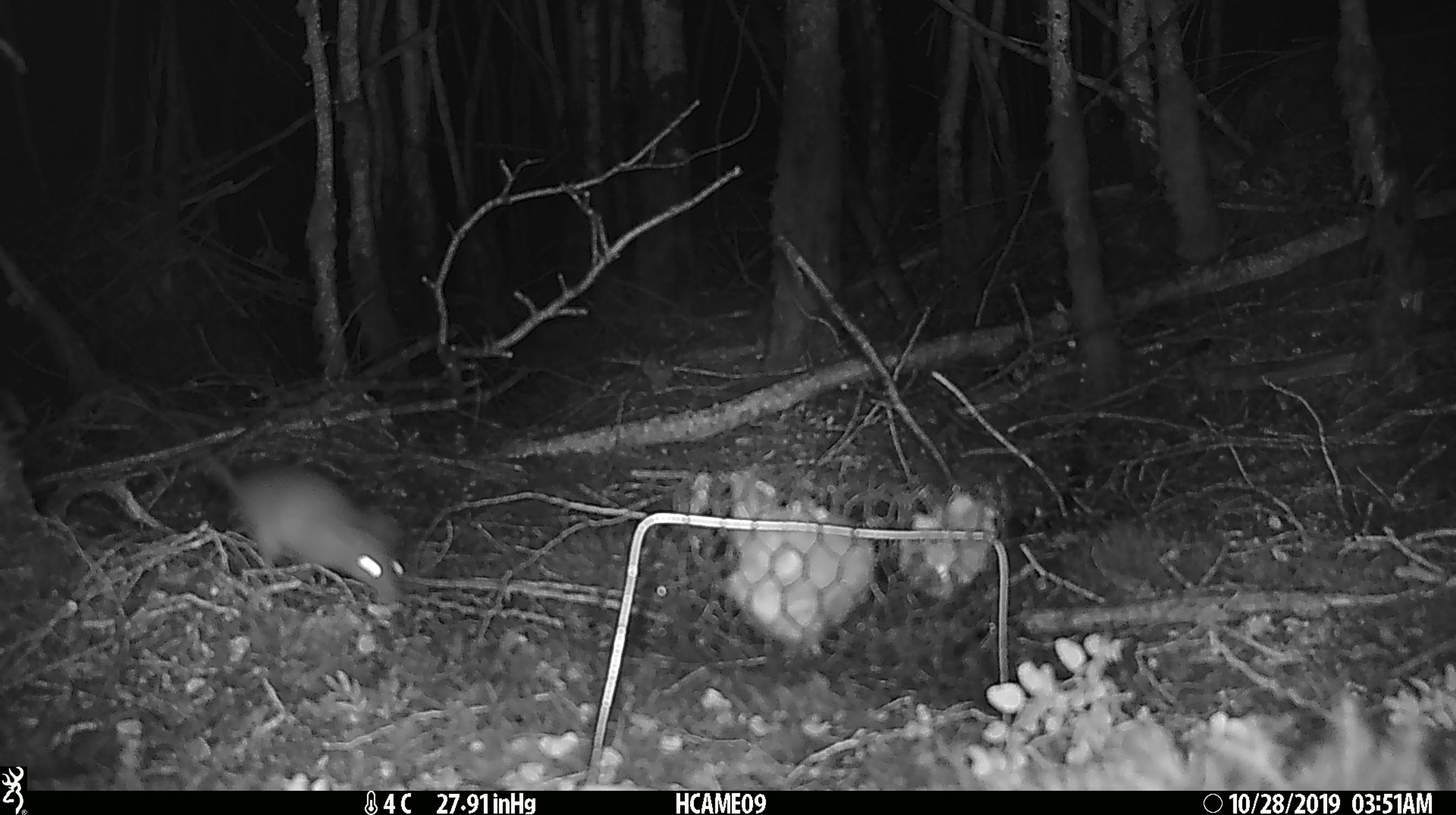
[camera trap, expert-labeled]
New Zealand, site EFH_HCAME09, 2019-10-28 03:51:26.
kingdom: Animalia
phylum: Chordata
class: Mammalia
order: Rodentia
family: Muridae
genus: Rattus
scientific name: Rattus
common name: rat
Rat (Rattus).